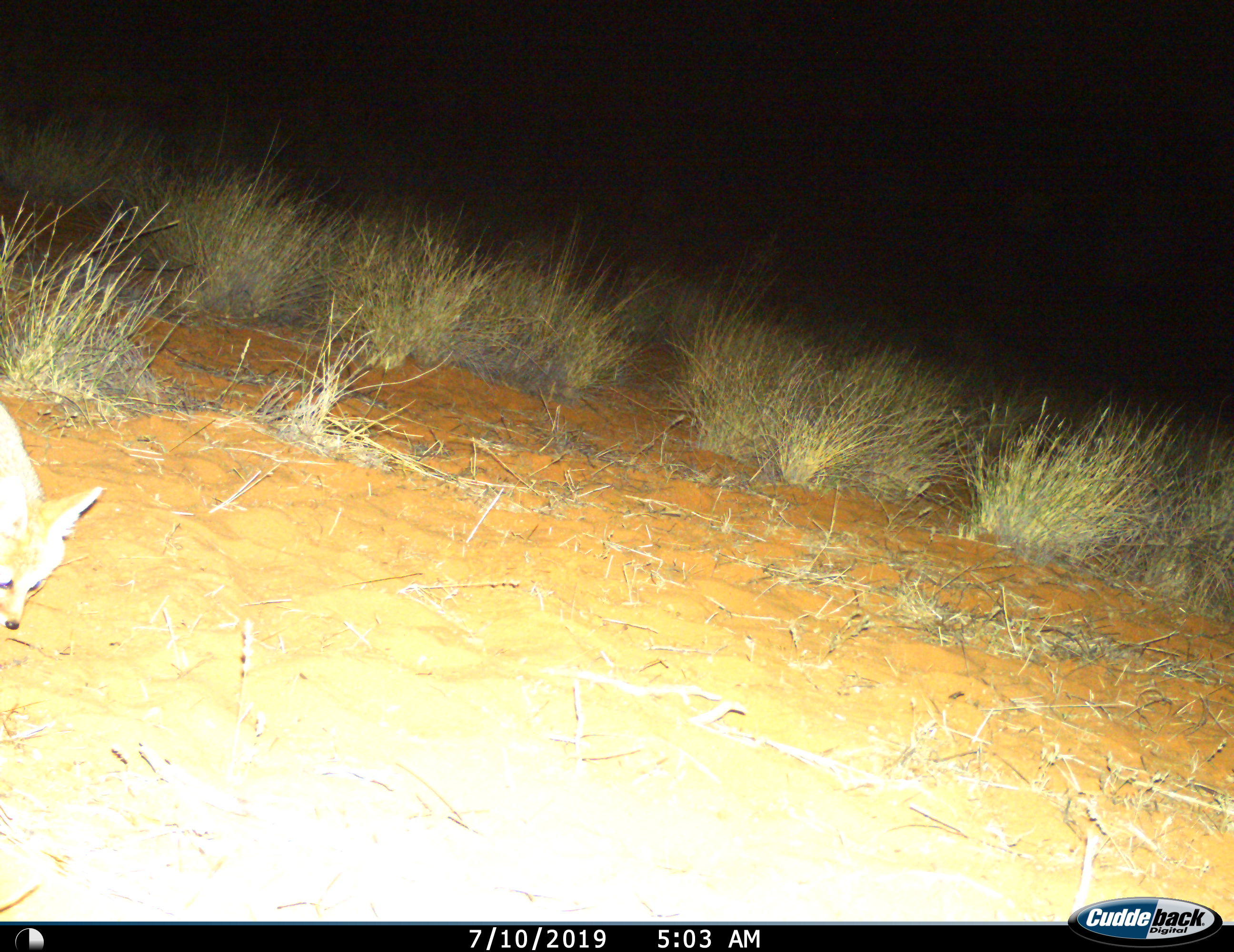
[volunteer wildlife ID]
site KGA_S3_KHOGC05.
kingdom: Animalia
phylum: Chordata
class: Mammalia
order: Carnivora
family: Canidae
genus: Vulpes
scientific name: Vulpes chama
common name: cape fox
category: foxcape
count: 1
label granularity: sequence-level